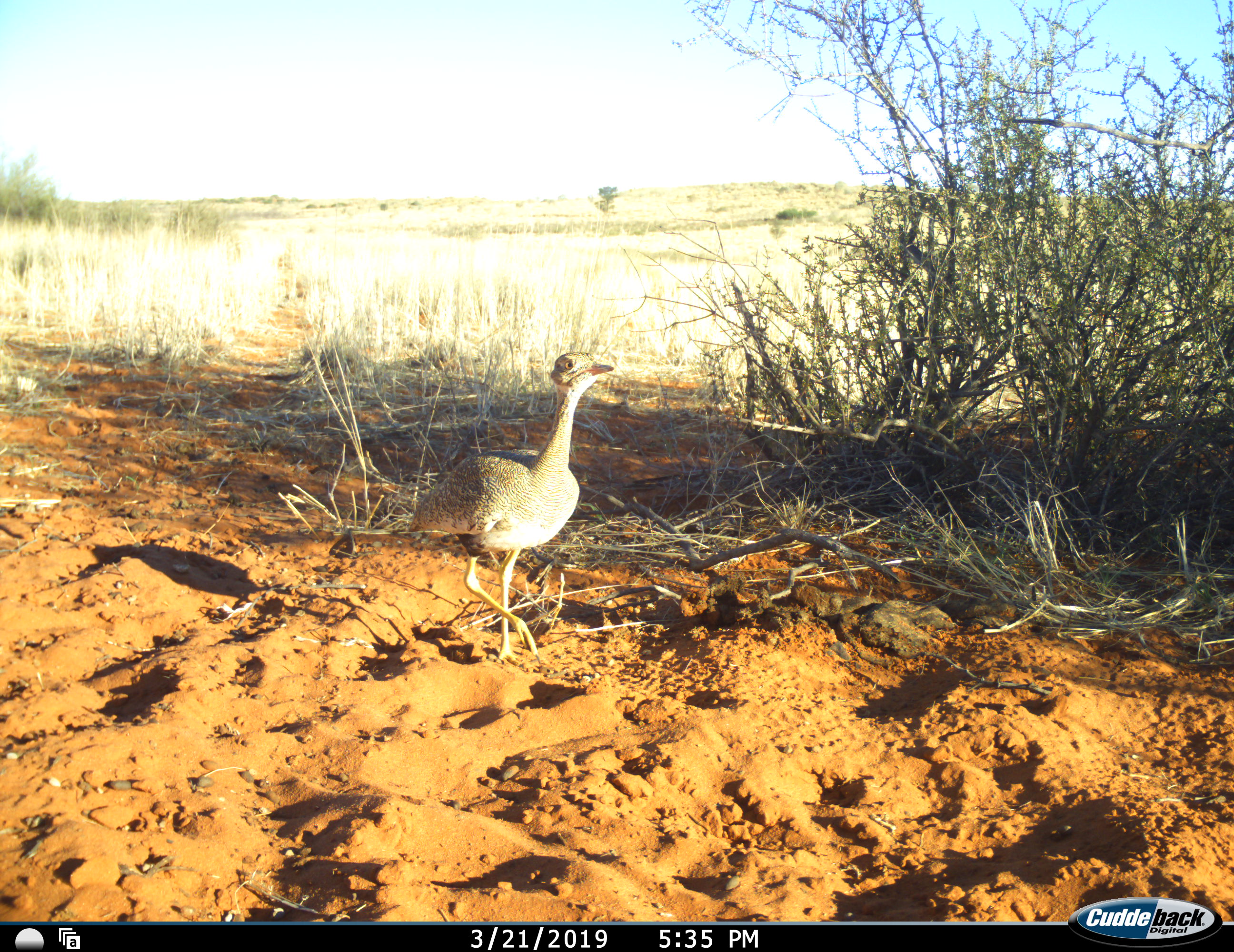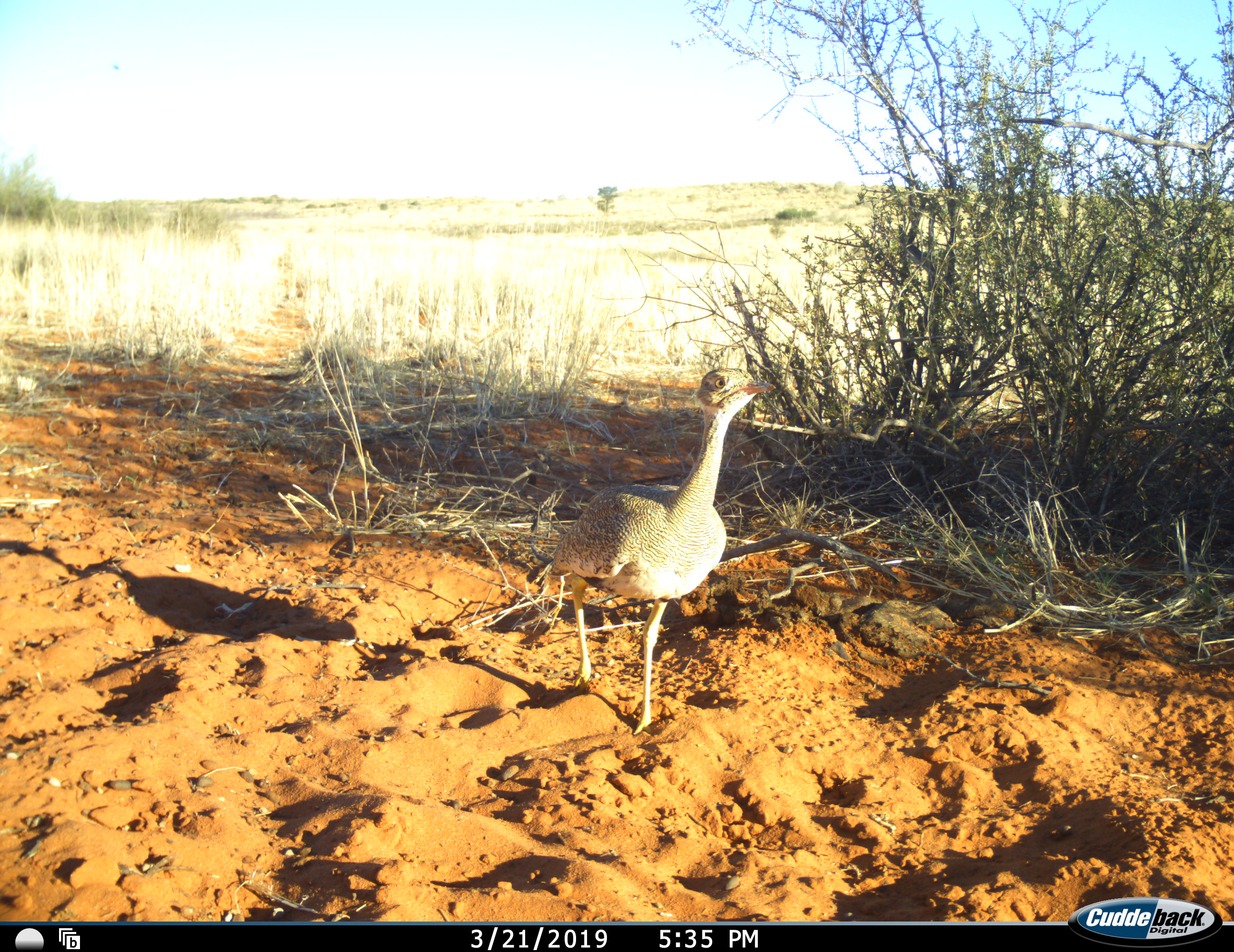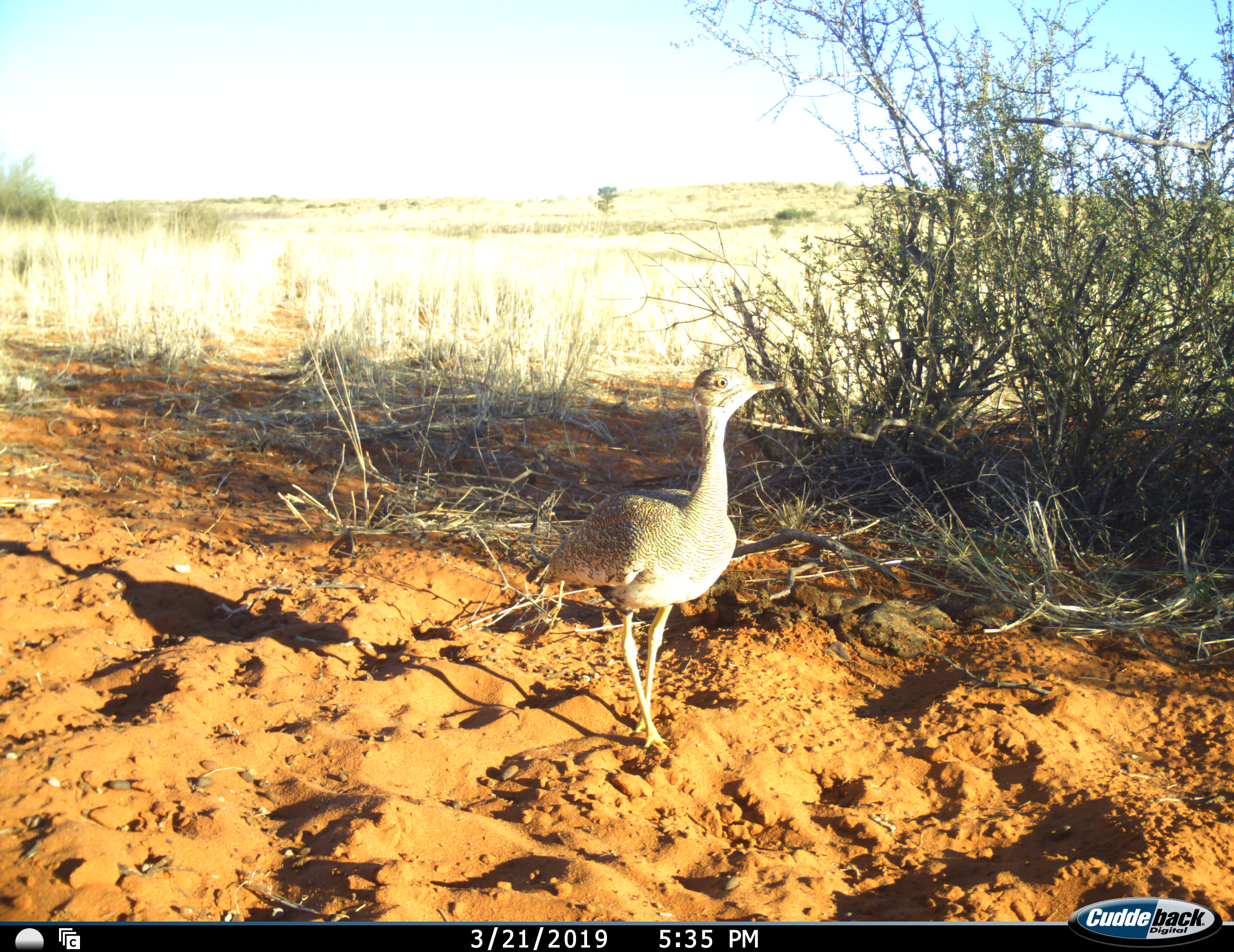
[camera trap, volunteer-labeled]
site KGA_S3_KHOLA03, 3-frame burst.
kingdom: Animalia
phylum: Chordata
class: Aves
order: Otidiformes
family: Otididae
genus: Ardeotis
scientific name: Ardeotis kori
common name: kori bustard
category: bustardkori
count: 1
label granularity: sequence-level